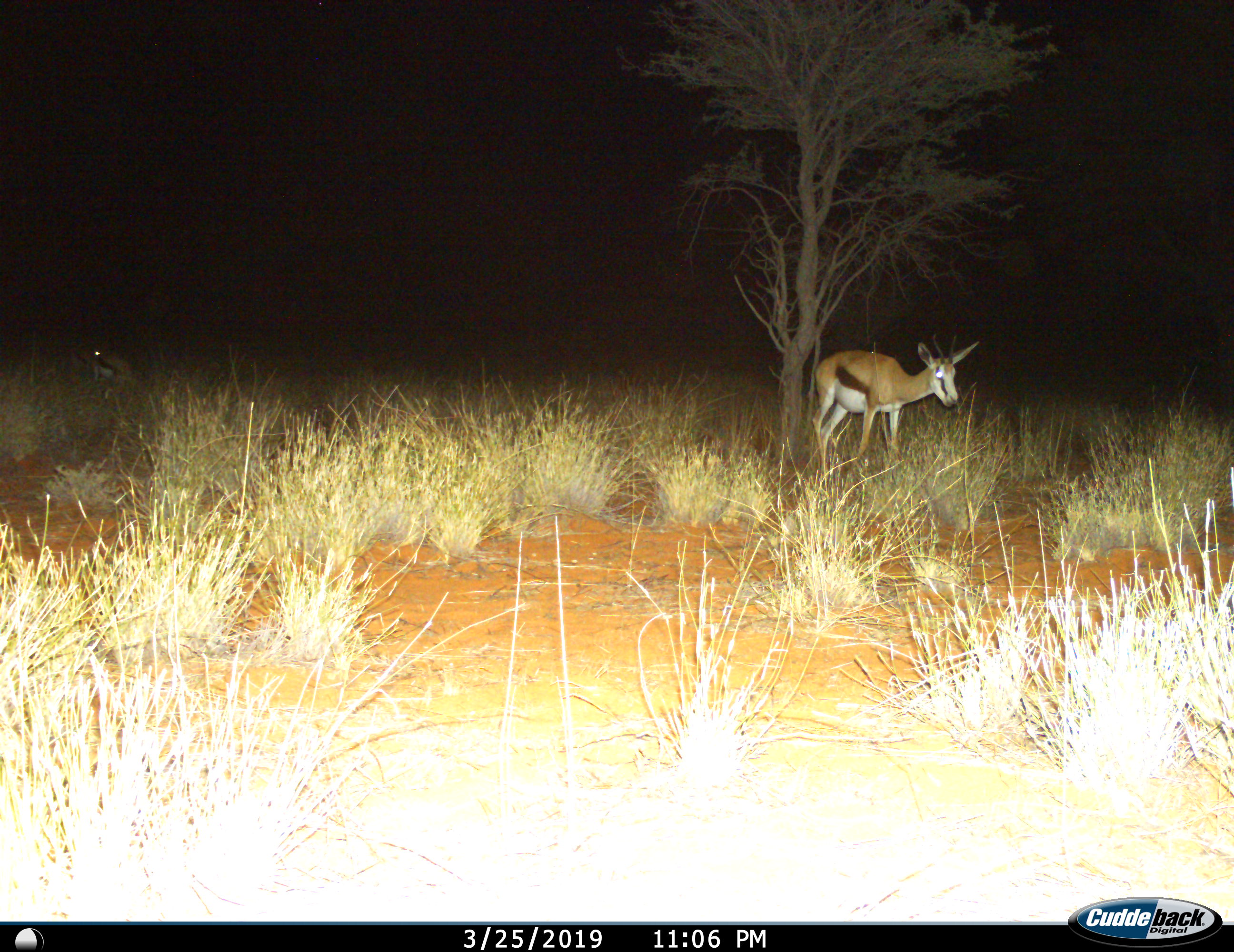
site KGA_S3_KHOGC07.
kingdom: Animalia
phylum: Chordata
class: Mammalia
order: Artiodactyla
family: Bovidae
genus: Antidorcas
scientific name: Antidorcas marsupialis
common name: springbok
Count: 1.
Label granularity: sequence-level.